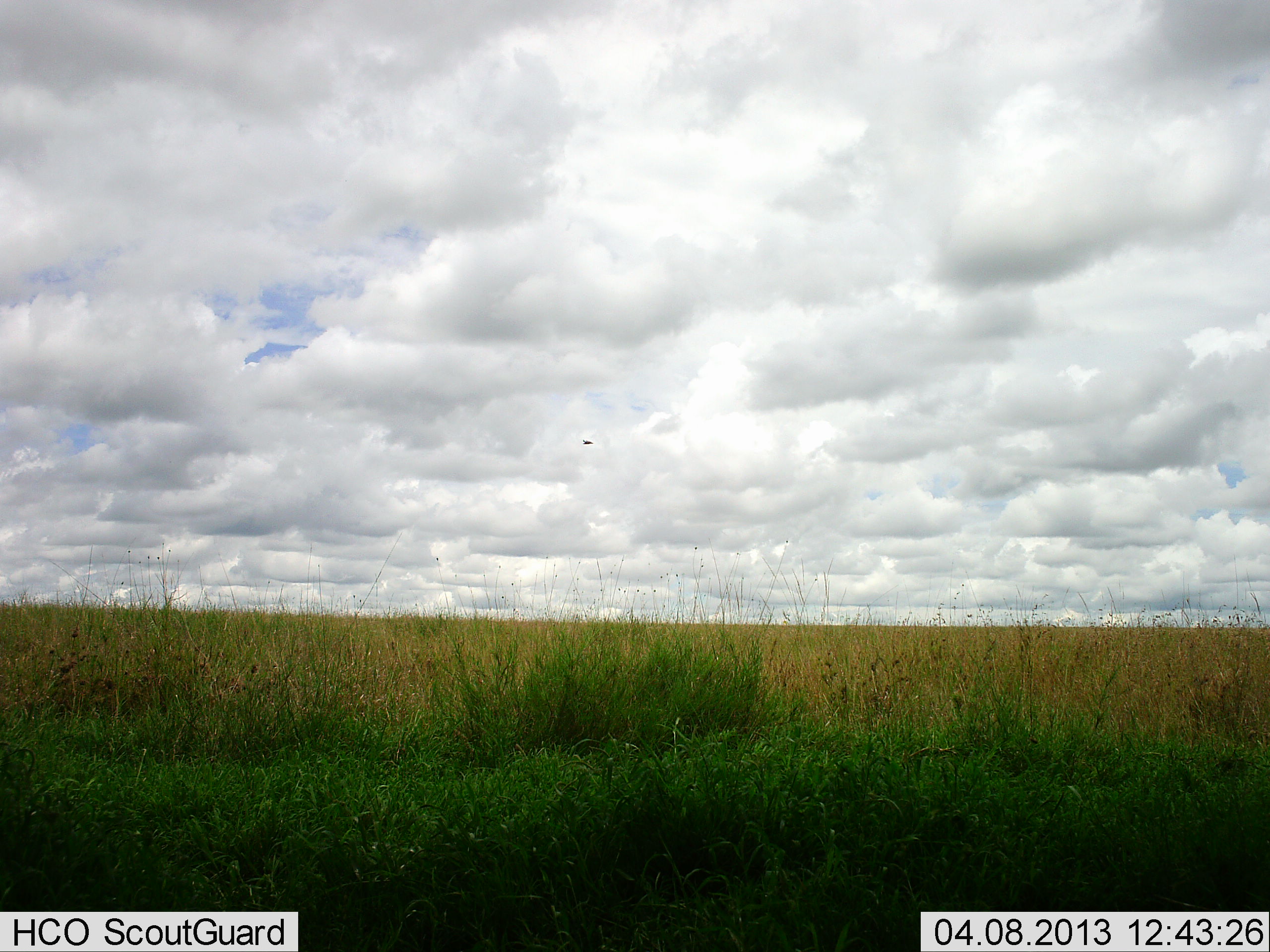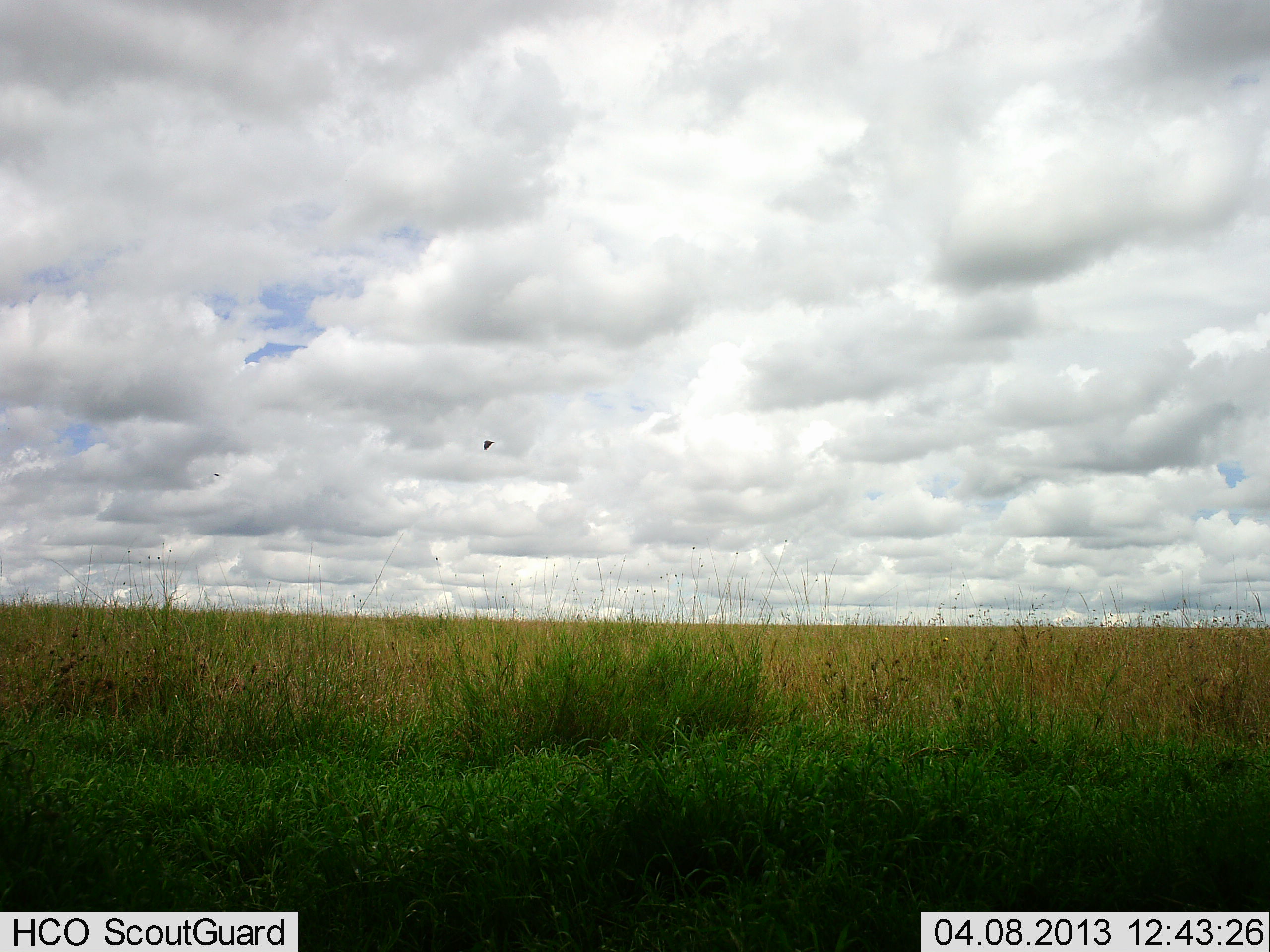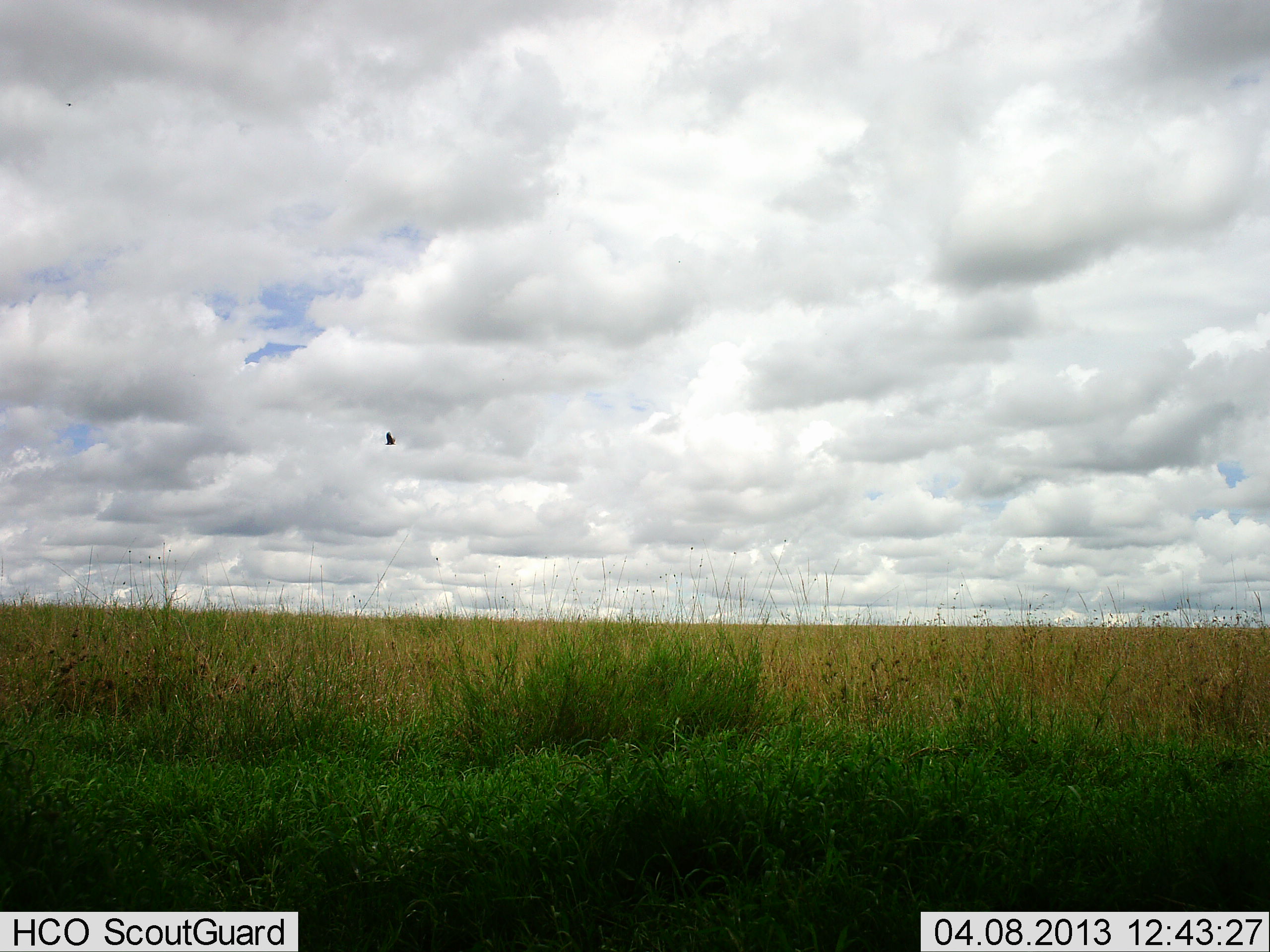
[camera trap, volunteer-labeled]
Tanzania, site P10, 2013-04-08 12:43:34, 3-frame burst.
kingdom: Animalia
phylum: Chordata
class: Aves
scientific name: Aves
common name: bird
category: otherbird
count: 1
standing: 0%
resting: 0%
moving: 100%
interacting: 0%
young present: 0%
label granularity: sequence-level